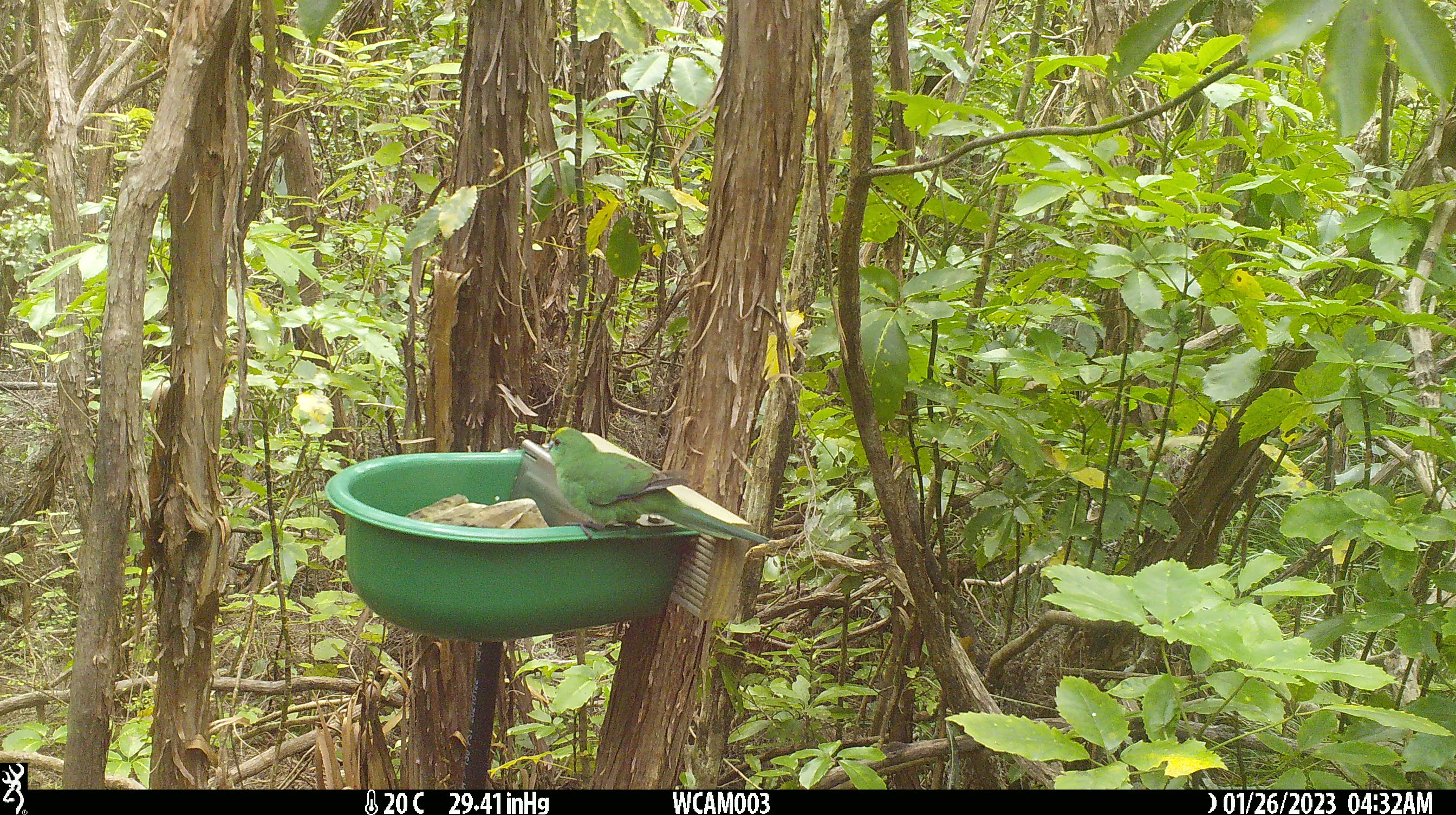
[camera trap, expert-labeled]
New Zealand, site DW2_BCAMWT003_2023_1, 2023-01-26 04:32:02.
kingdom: Animalia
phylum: Chordata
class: Aves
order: Psittaciformes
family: Psittaculidae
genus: Cyanoramphus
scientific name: Cyanoramphus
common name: parakeet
Parakeet (Cyanoramphus).